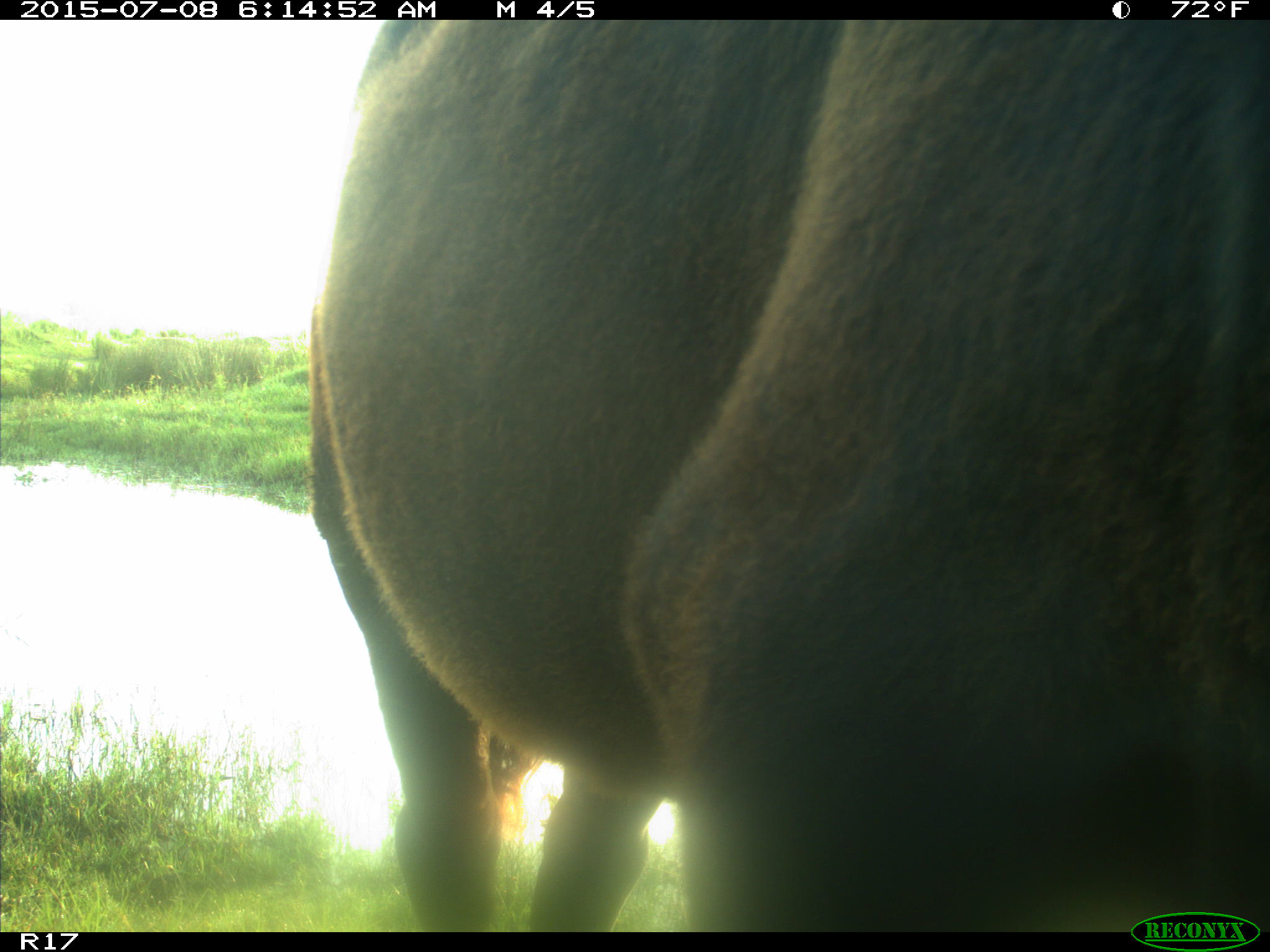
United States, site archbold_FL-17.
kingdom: Animalia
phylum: Chordata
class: Mammalia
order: Artiodactyla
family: Bovidae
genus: Bos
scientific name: Bos taurus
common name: domestic cow